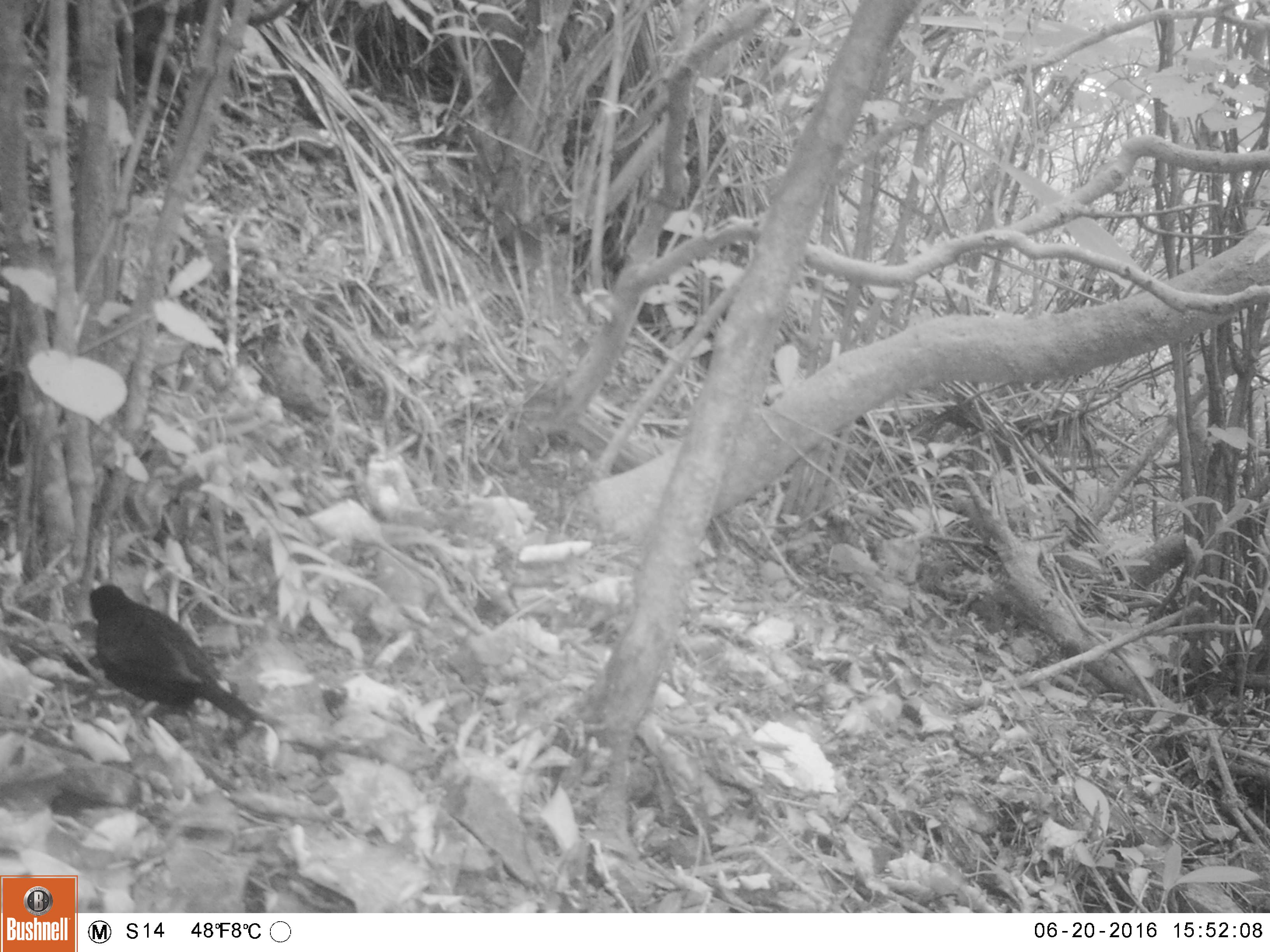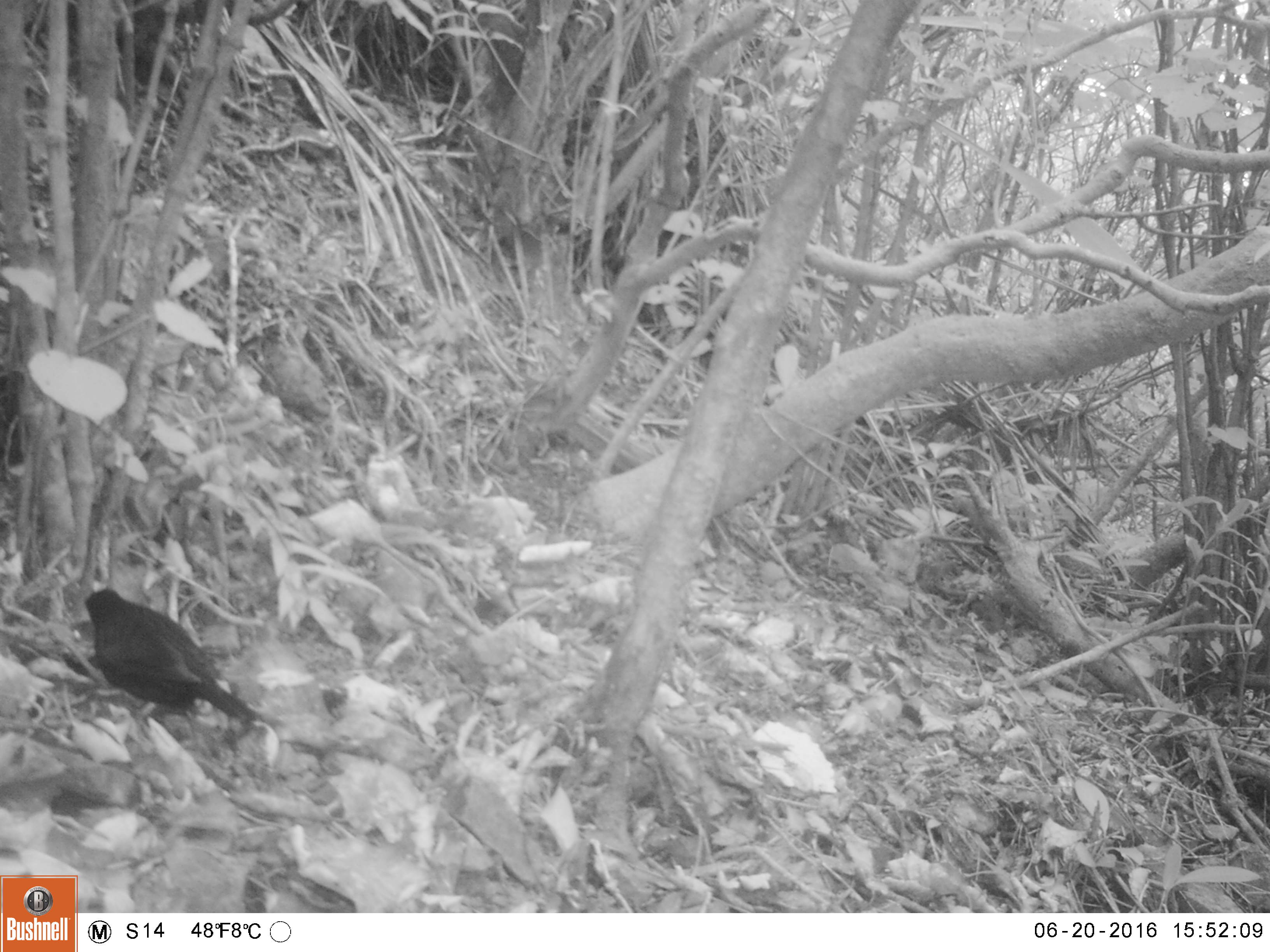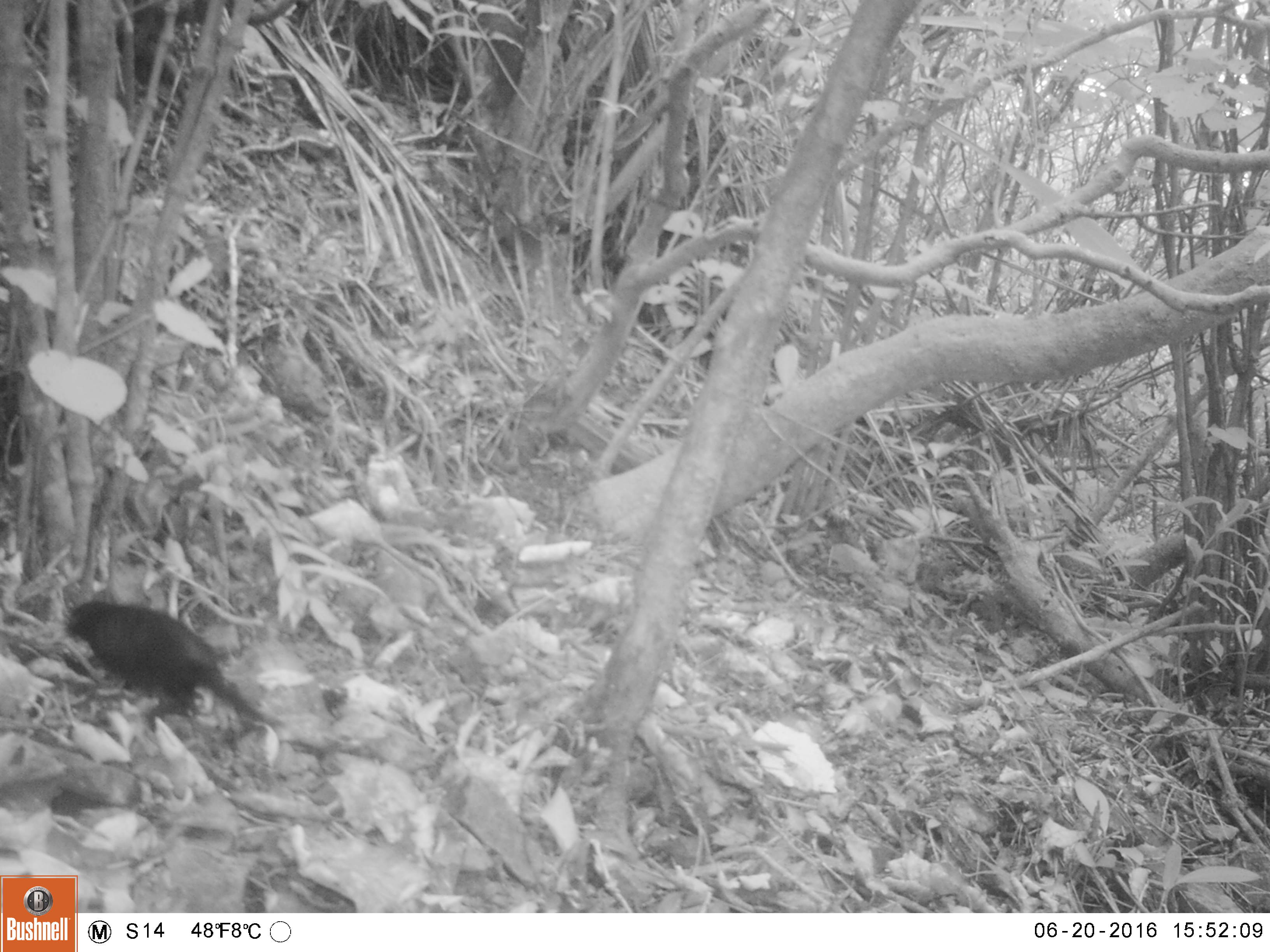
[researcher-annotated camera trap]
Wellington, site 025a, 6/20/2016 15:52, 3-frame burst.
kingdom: Animalia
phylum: Chordata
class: Aves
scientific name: Aves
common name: bird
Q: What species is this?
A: Bird (Aves).